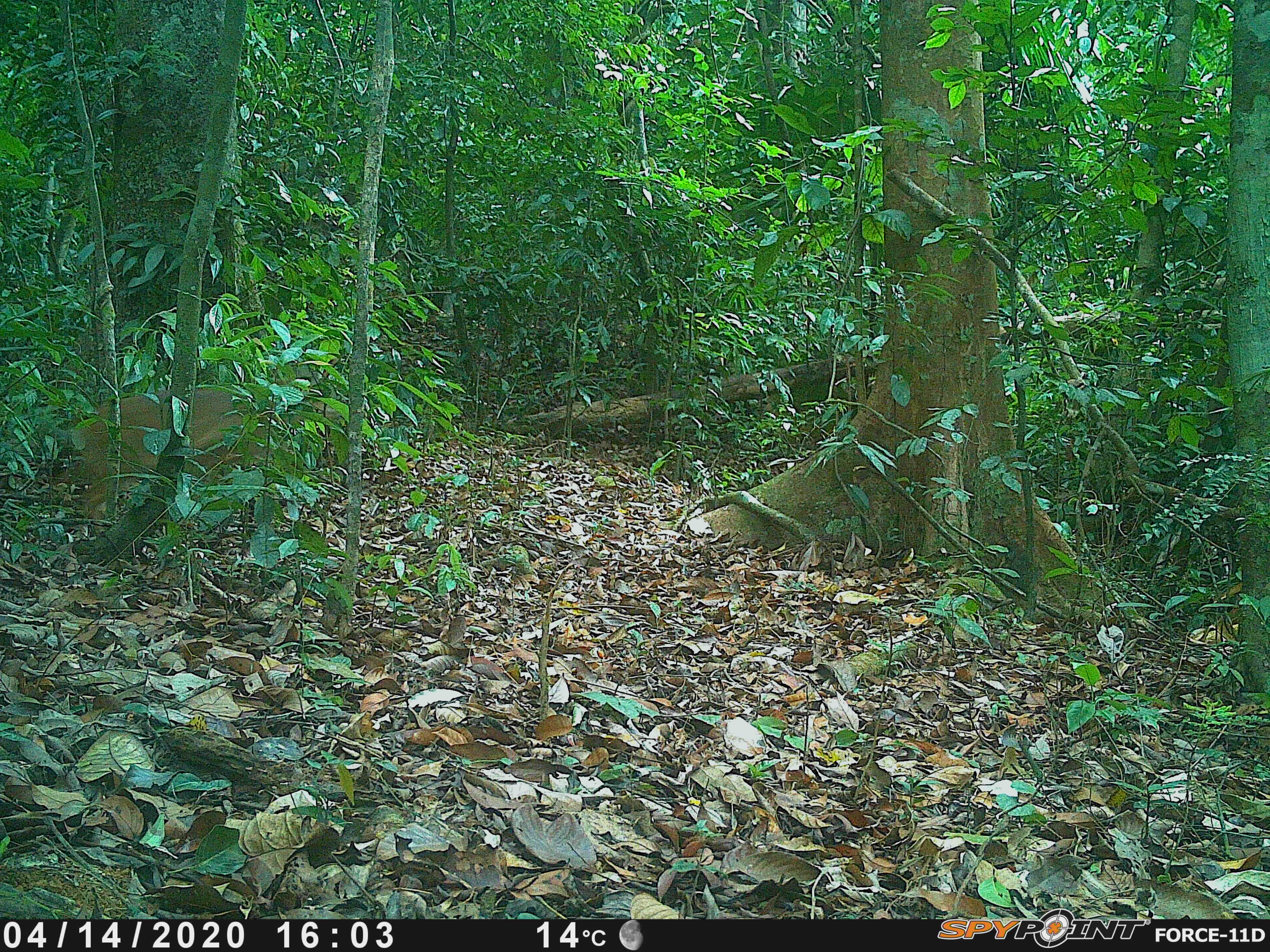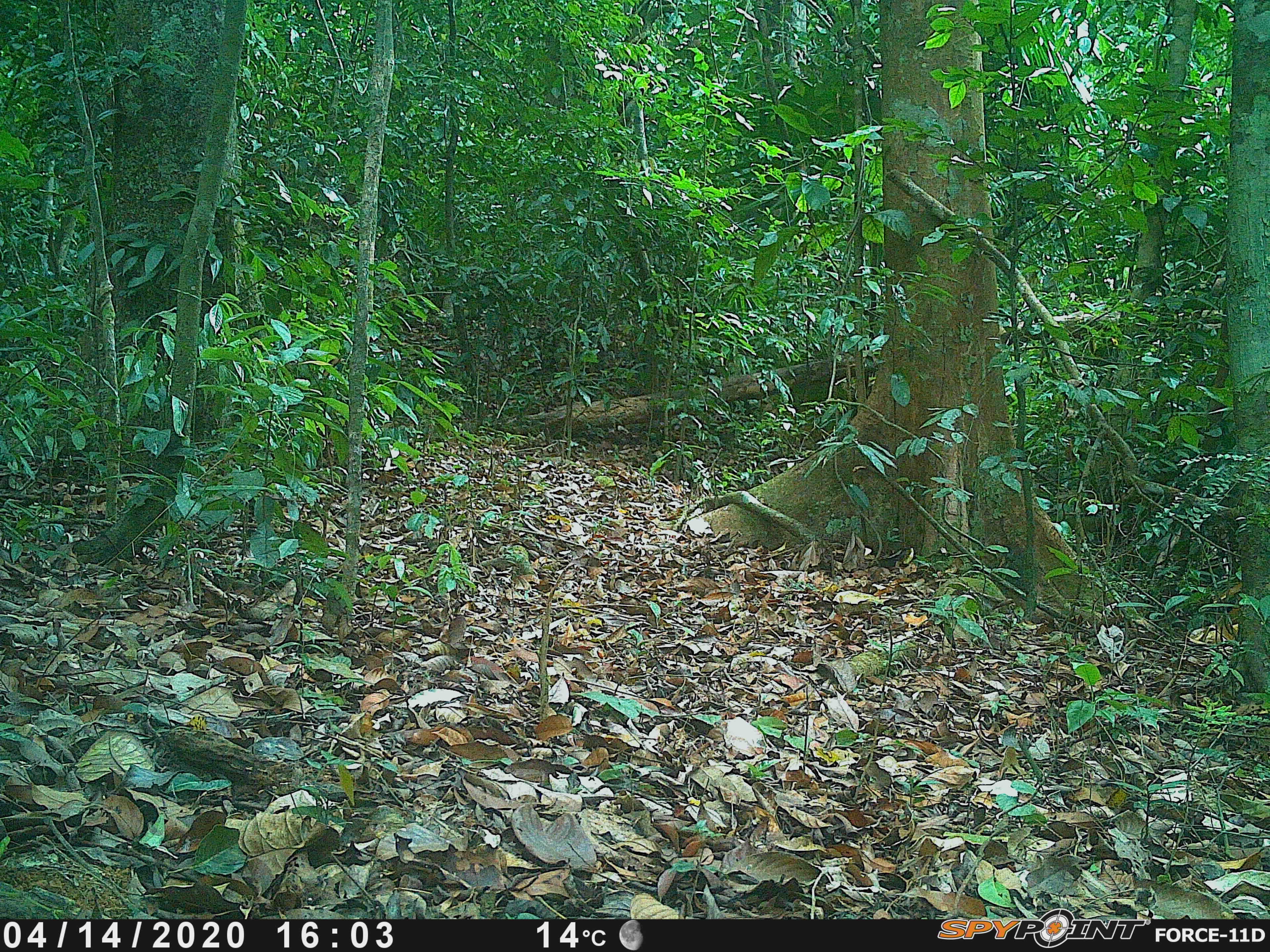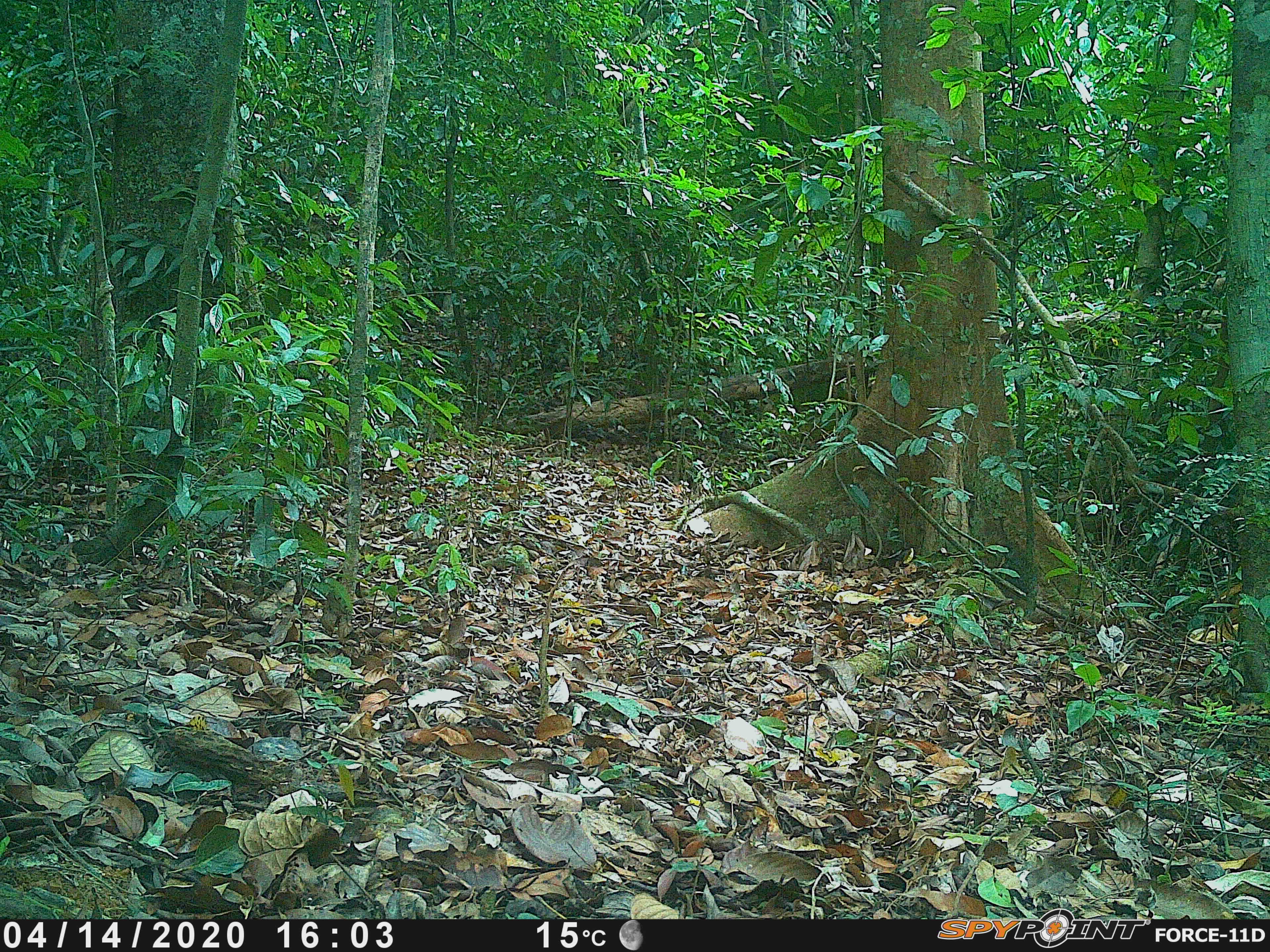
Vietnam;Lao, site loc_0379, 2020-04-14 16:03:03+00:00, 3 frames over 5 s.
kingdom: Animalia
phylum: Chordata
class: Mammalia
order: Artiodactyla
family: Cervidae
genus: Muntiacus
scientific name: Muntiacus vuquangensis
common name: large-antlered muntjac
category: large antlered muntjac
Large antlered muntjac (large-antlered muntjac) (Muntiacus vuquangensis). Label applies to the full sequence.